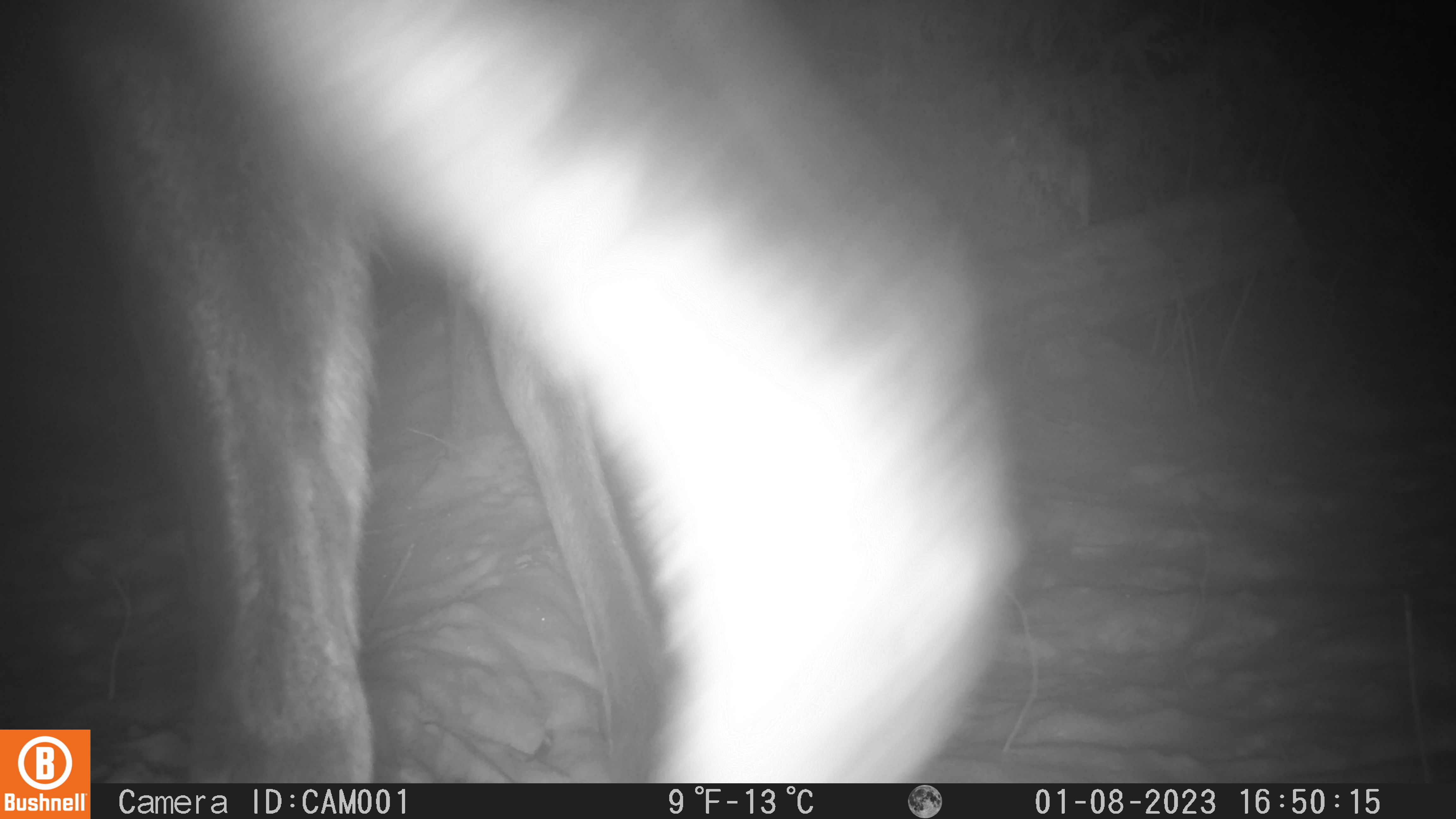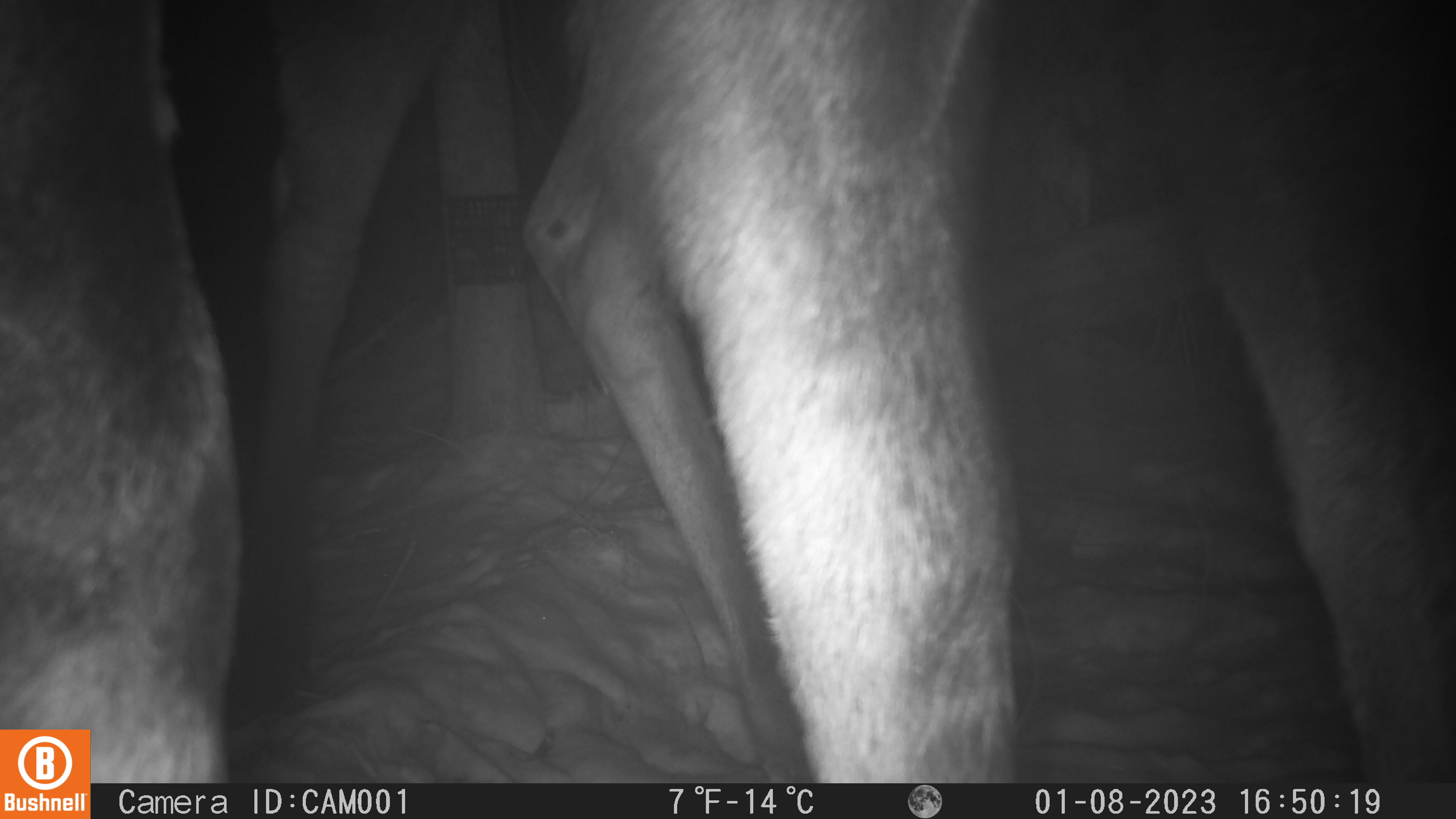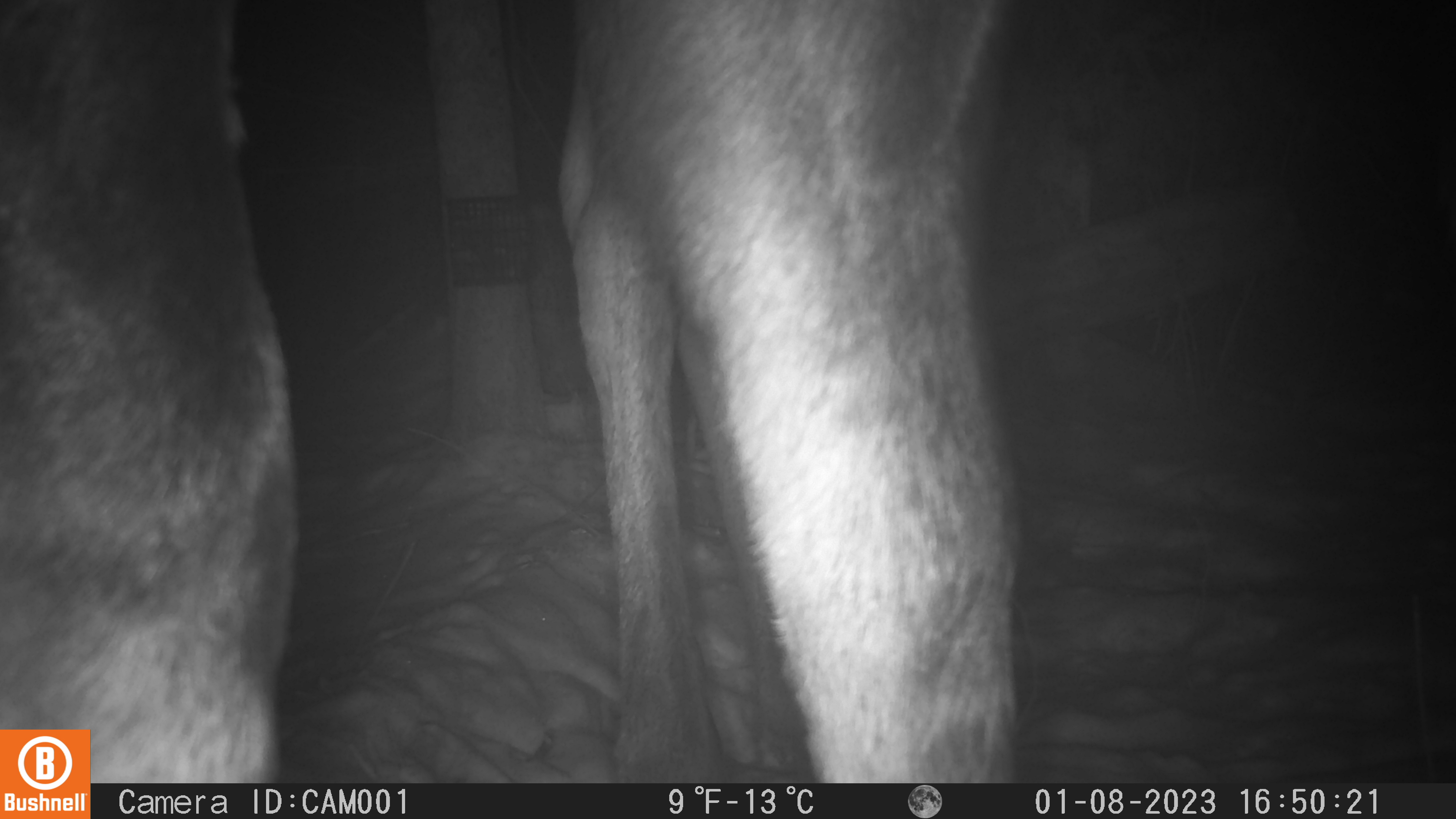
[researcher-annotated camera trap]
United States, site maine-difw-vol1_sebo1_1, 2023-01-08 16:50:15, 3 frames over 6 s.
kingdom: Animalia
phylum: Chordata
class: Mammalia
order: Artiodactyla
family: Cervidae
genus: Alces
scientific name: Alces alces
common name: moose